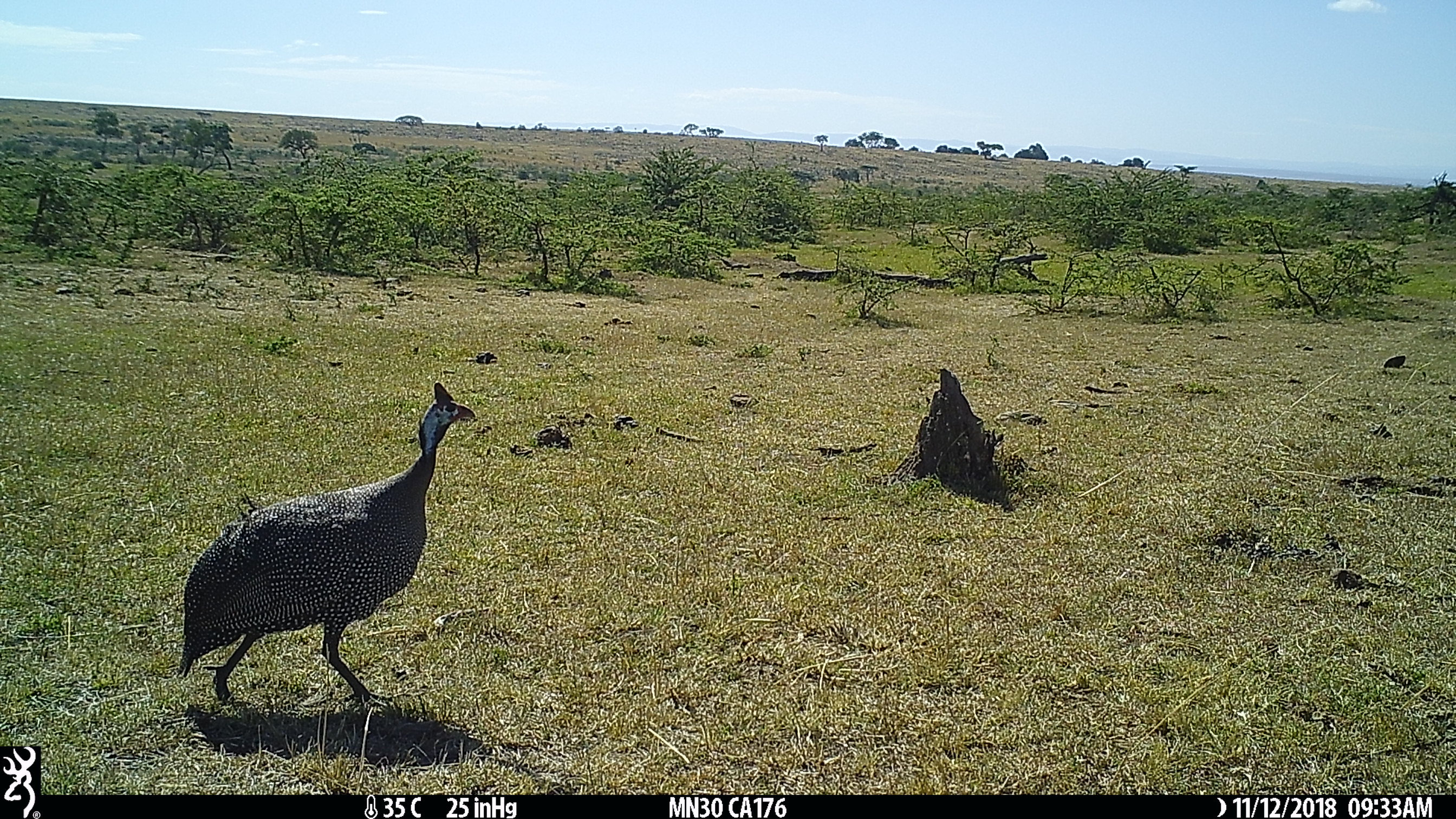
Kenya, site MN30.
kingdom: Animalia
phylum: Chordata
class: Aves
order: Galliformes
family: Numididae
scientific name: Numididae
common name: guineafowl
Guineafowl (Numididae).